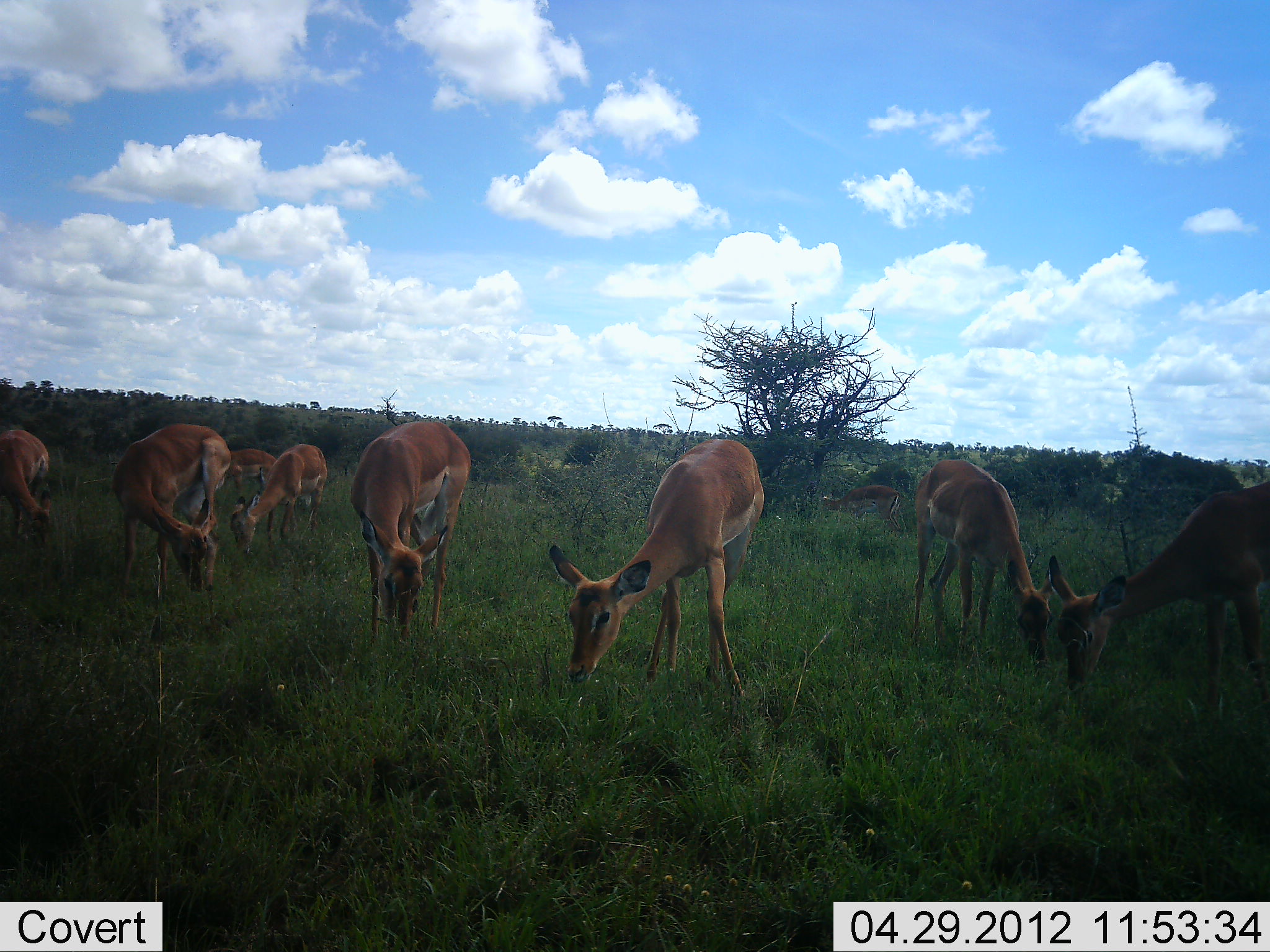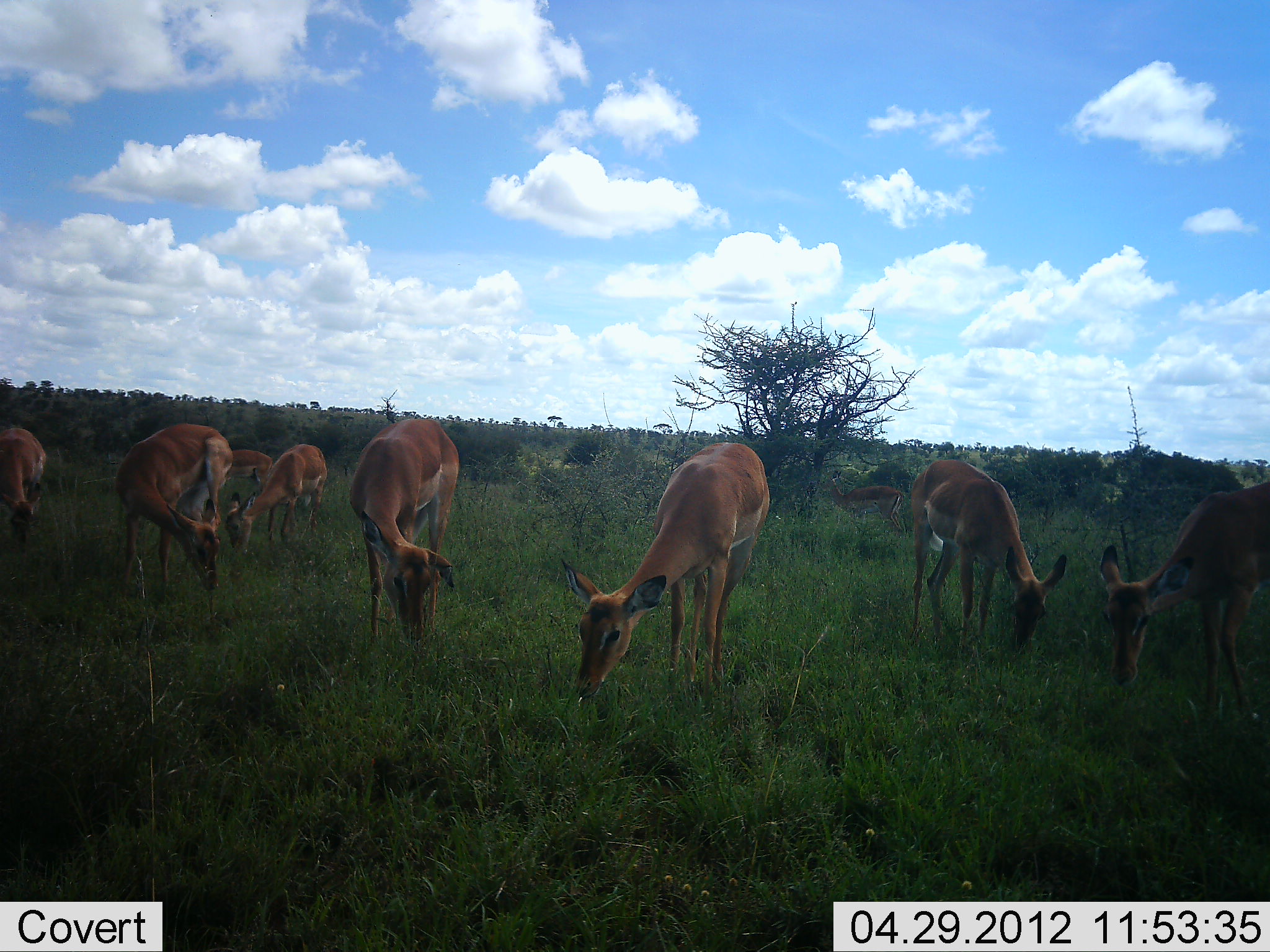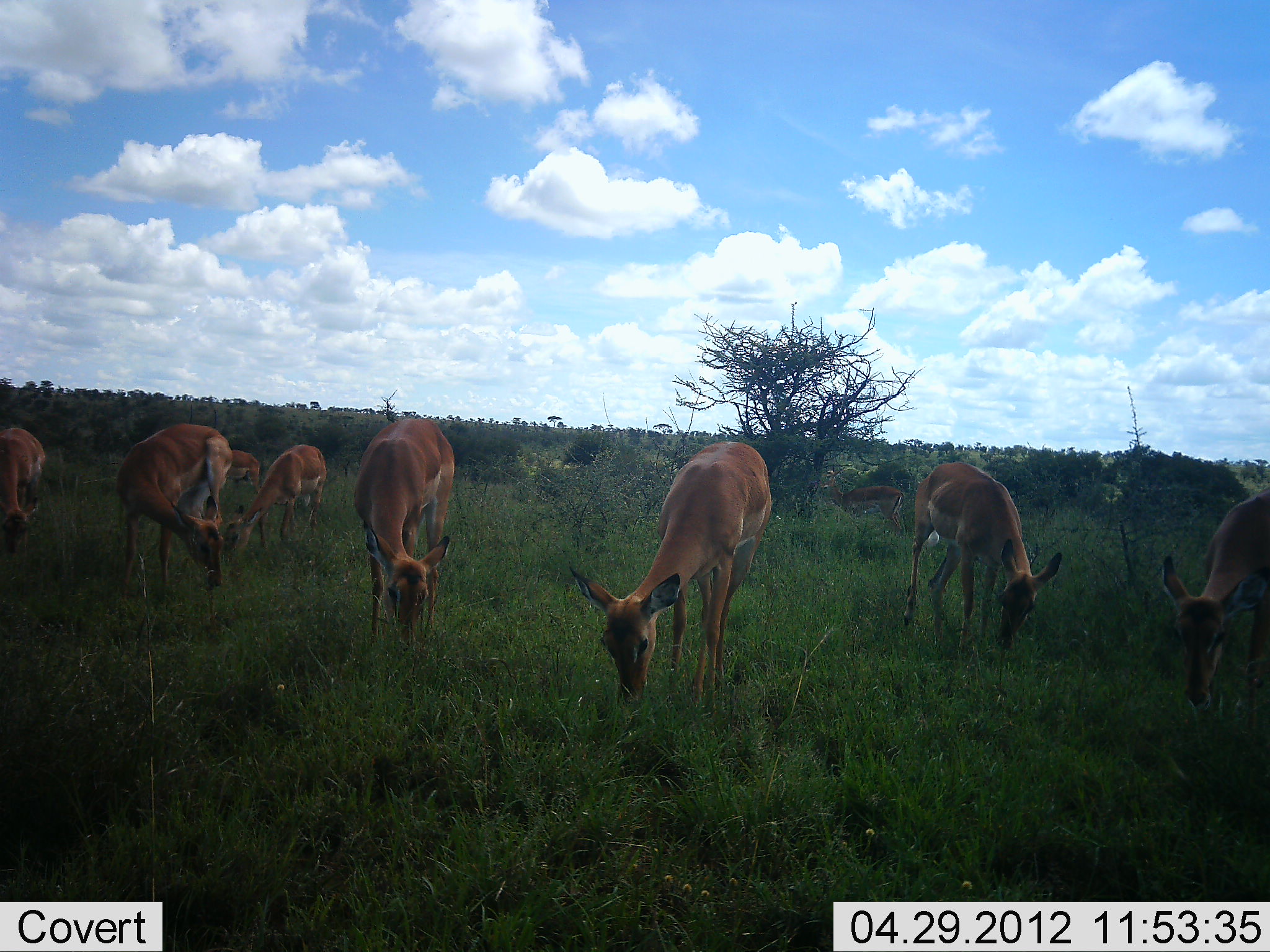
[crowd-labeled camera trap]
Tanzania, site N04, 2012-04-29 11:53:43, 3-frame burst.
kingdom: Animalia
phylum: Chordata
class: Mammalia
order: Artiodactyla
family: Bovidae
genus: Aepyceros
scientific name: Aepyceros melampus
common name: impala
Impala (Aepyceros melampus), count 8. Behavior (volunteer vote fractions): standing 8%, resting 0%, moving 0%, interacting 0%. Young present (vote fraction): 0%. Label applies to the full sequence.